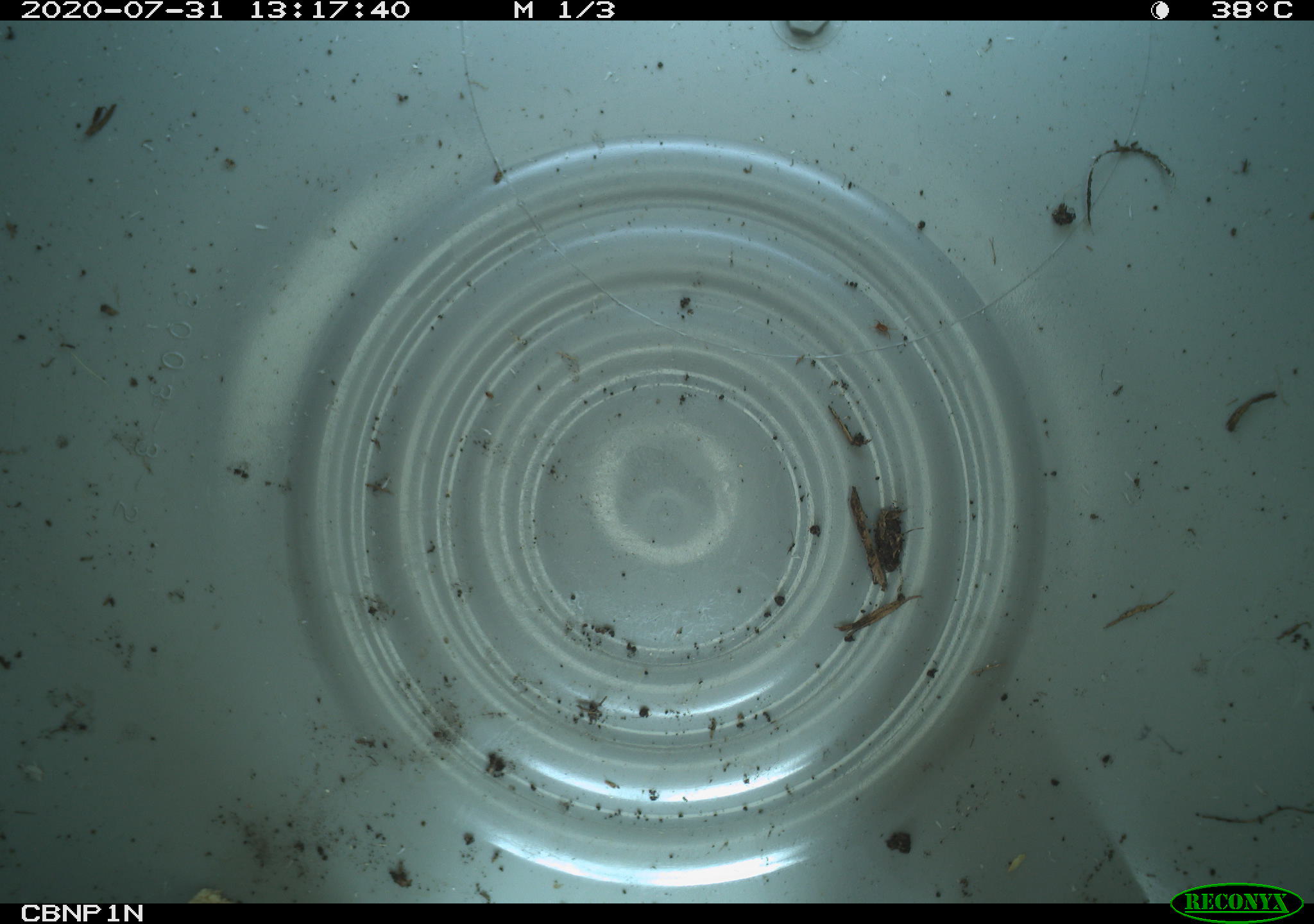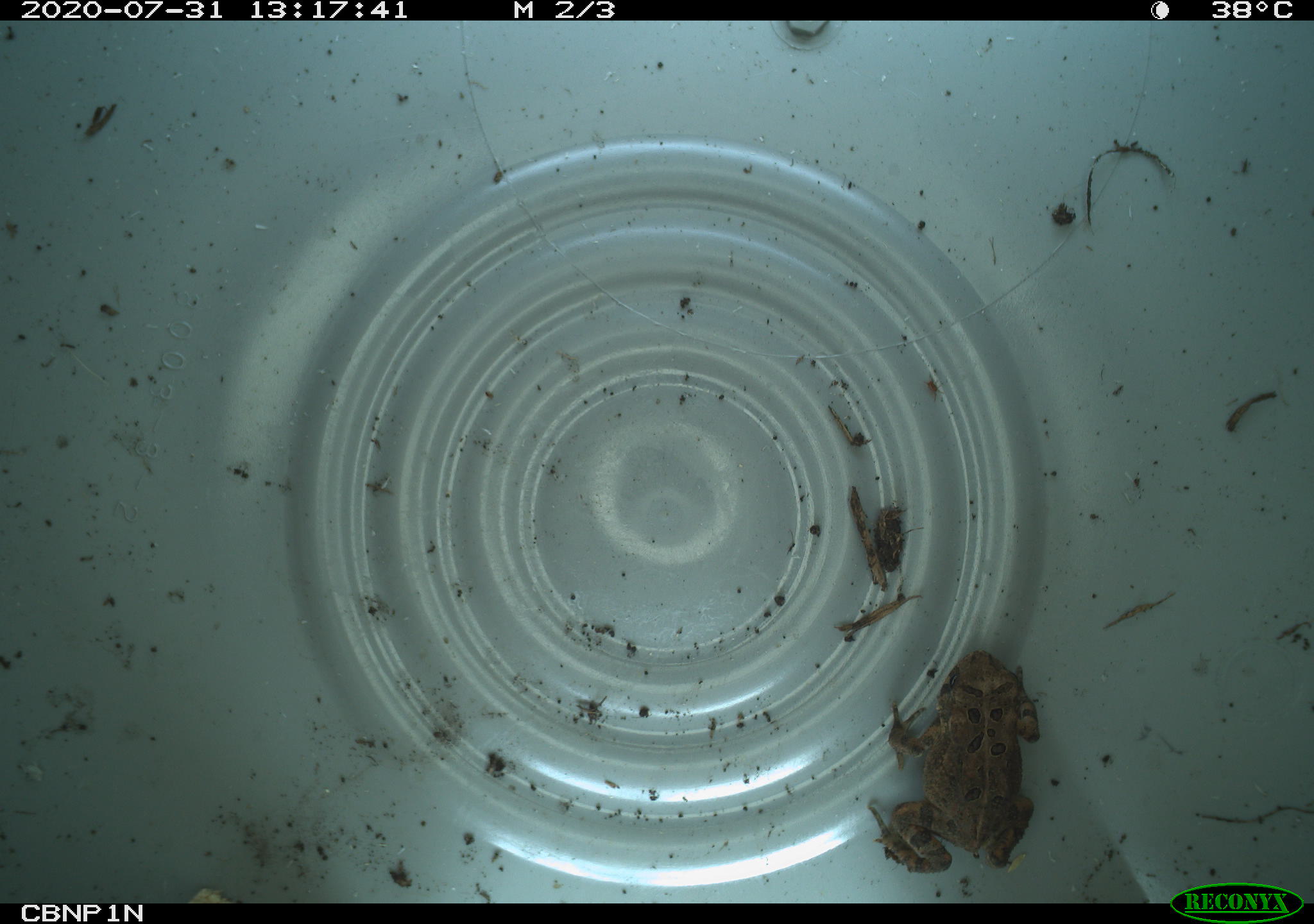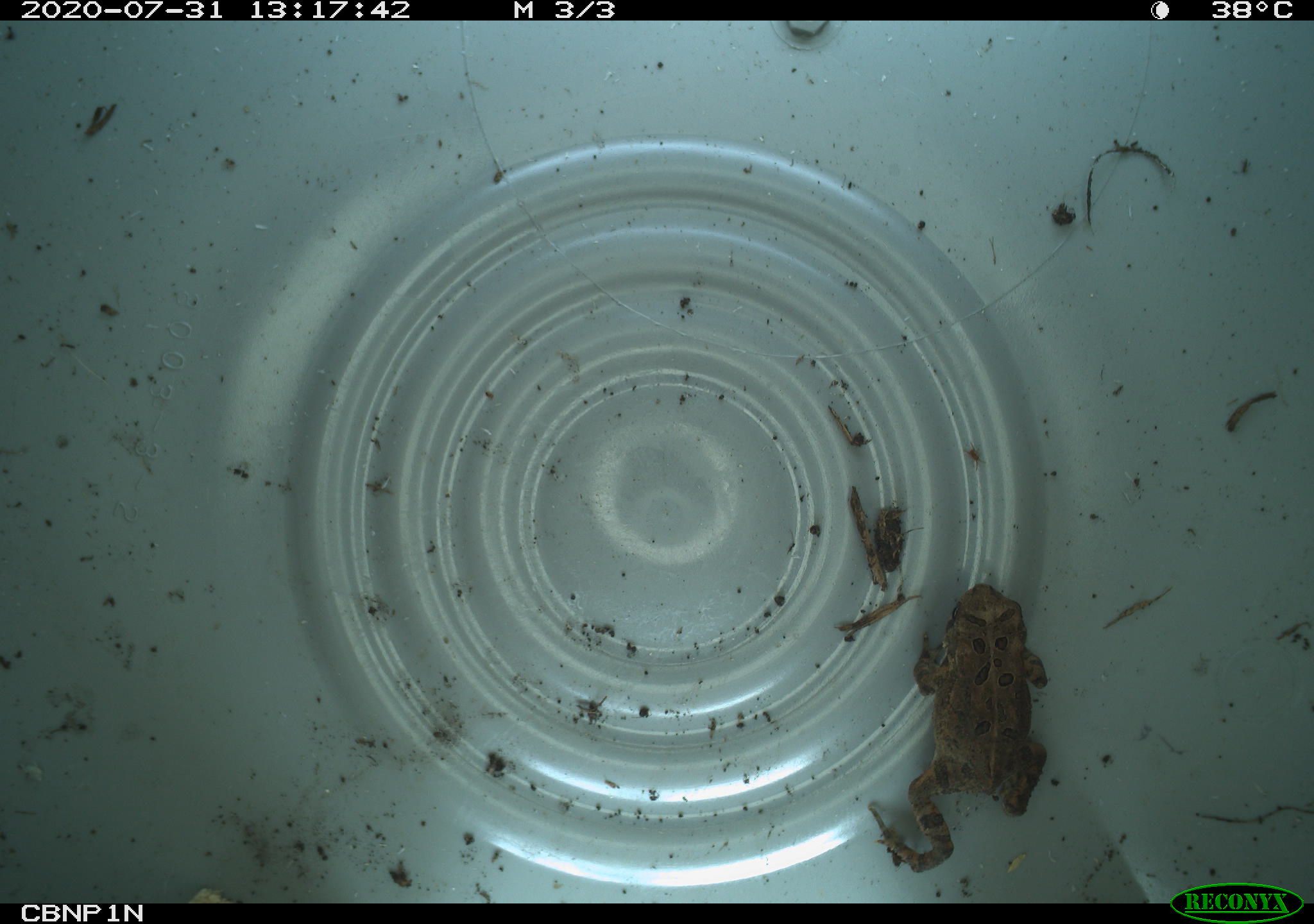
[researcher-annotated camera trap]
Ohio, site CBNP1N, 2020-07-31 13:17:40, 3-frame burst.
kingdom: Animalia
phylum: Chordata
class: Amphibia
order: Anura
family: Bufonidae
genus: Anaxyrus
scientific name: Anaxyrus americanus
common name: american toad